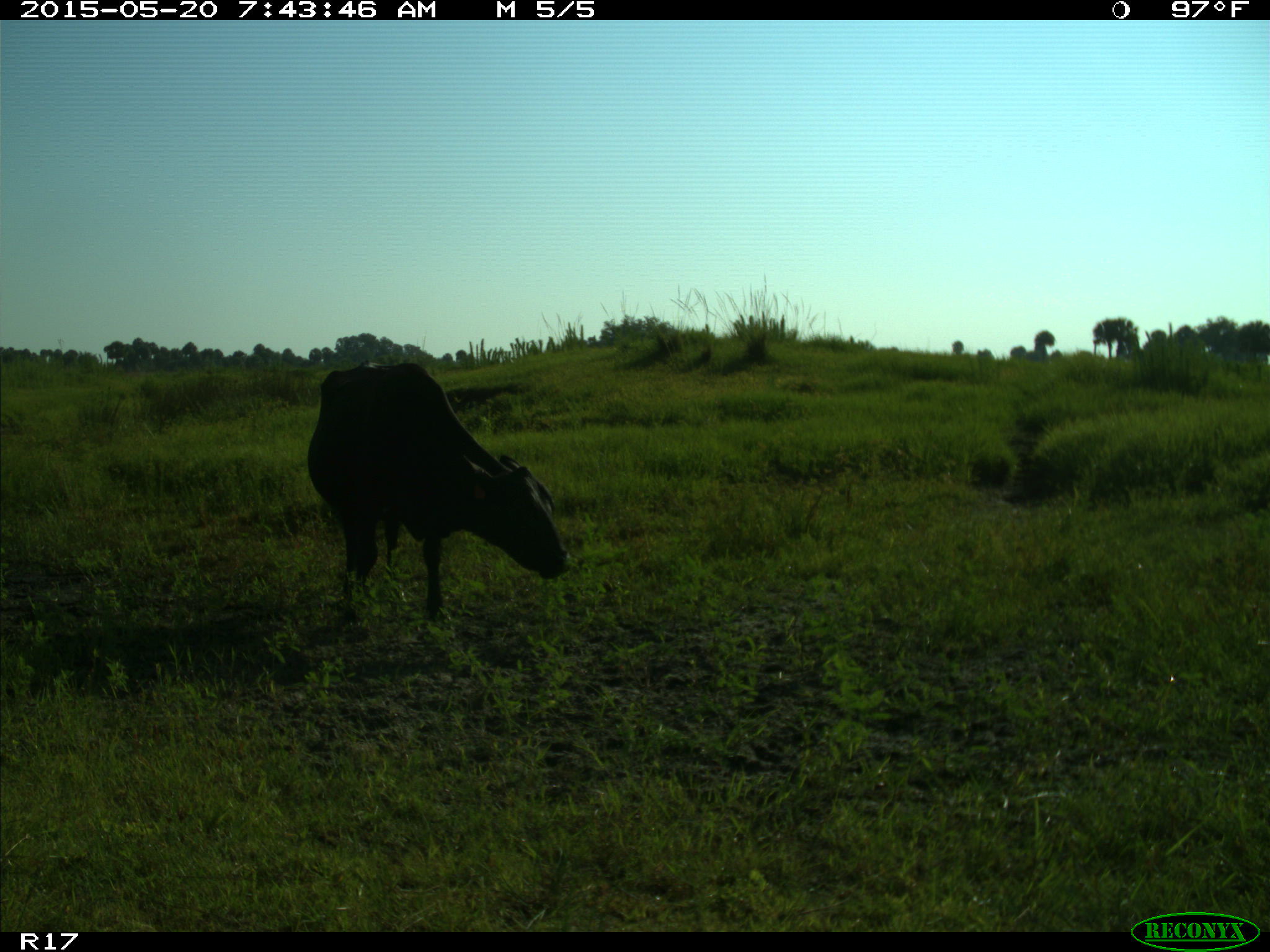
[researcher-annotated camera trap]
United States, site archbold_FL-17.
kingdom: Animalia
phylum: Chordata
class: Mammalia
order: Artiodactyla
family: Bovidae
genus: Bos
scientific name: Bos taurus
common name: domestic cow